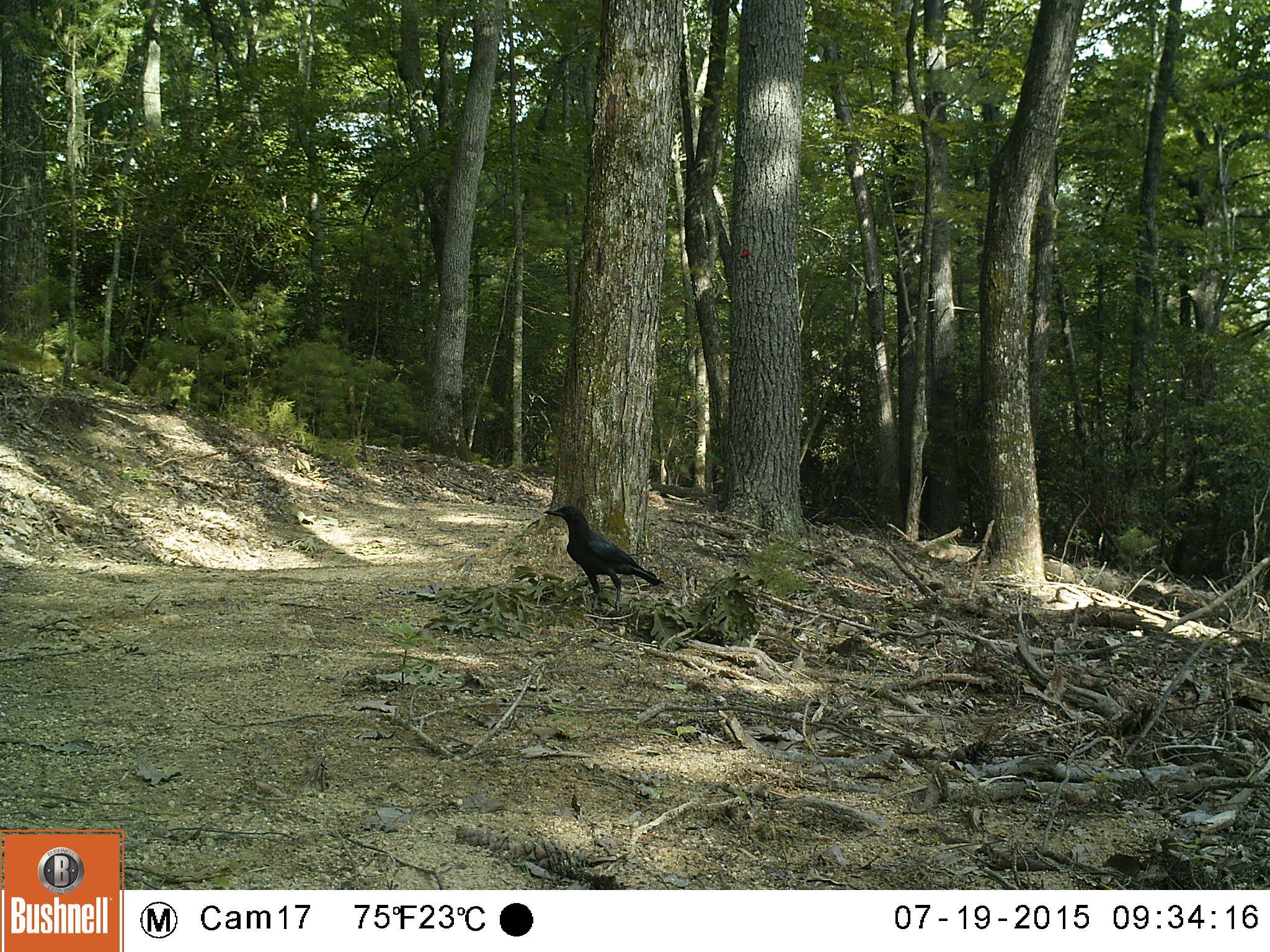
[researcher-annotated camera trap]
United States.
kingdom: Animalia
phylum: Chordata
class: Aves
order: Passeriformes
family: Corvidae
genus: Corvus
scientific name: Corvus brachyrhynchos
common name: american crow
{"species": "American Crow (Corvus brachyrhynchos)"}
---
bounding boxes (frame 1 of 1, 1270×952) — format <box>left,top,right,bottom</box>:
American Crow: <box>539,498,668,610</box>